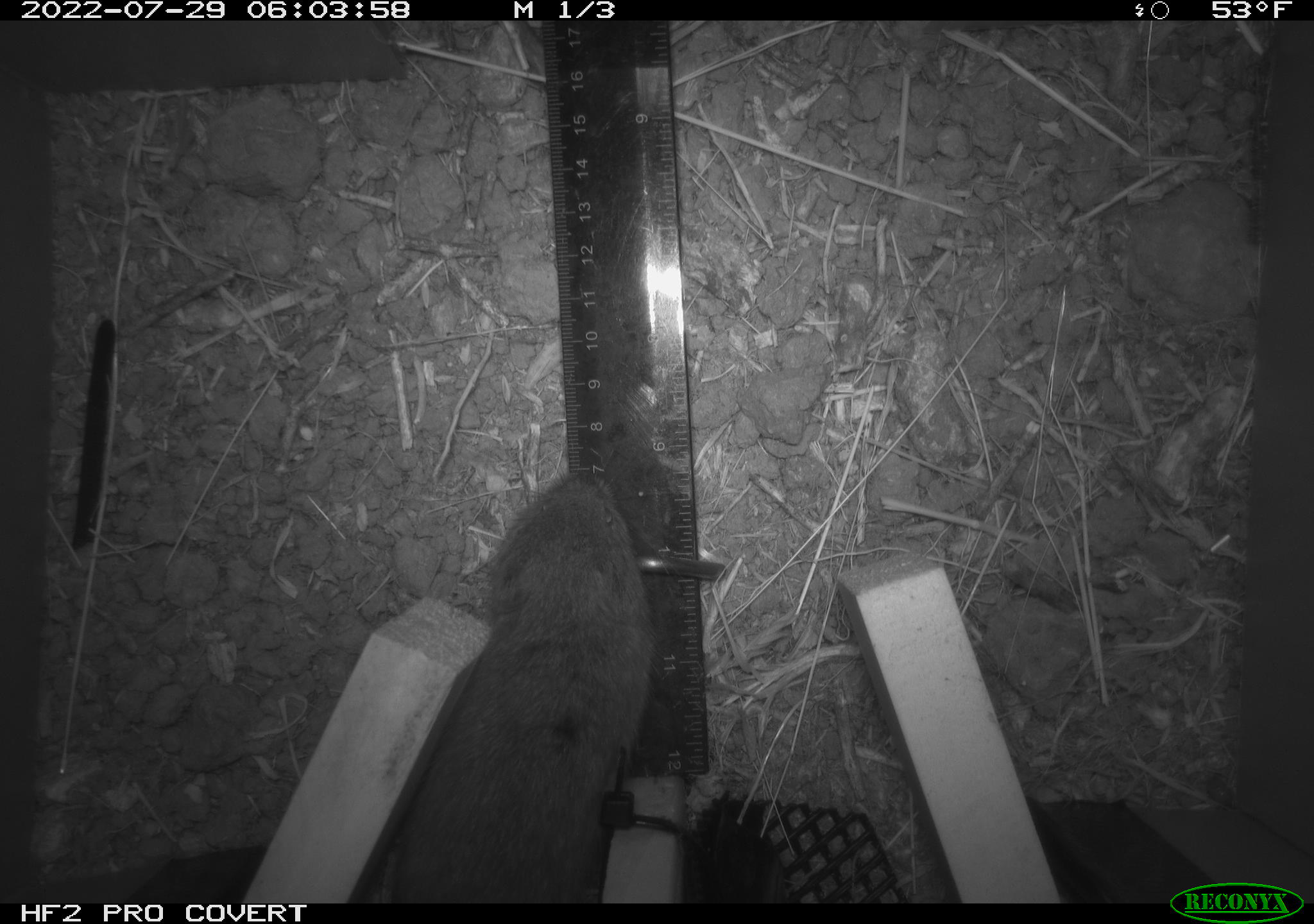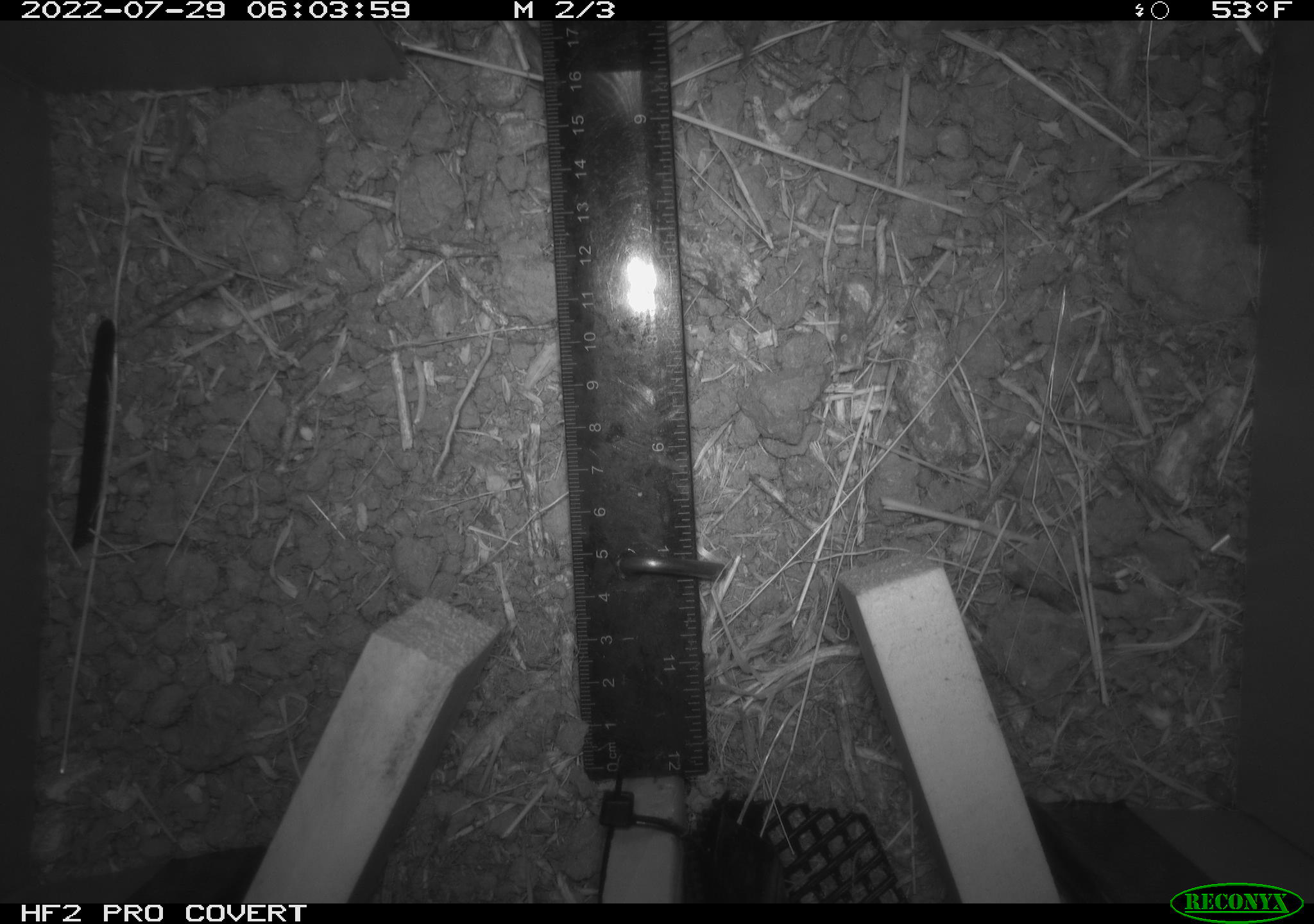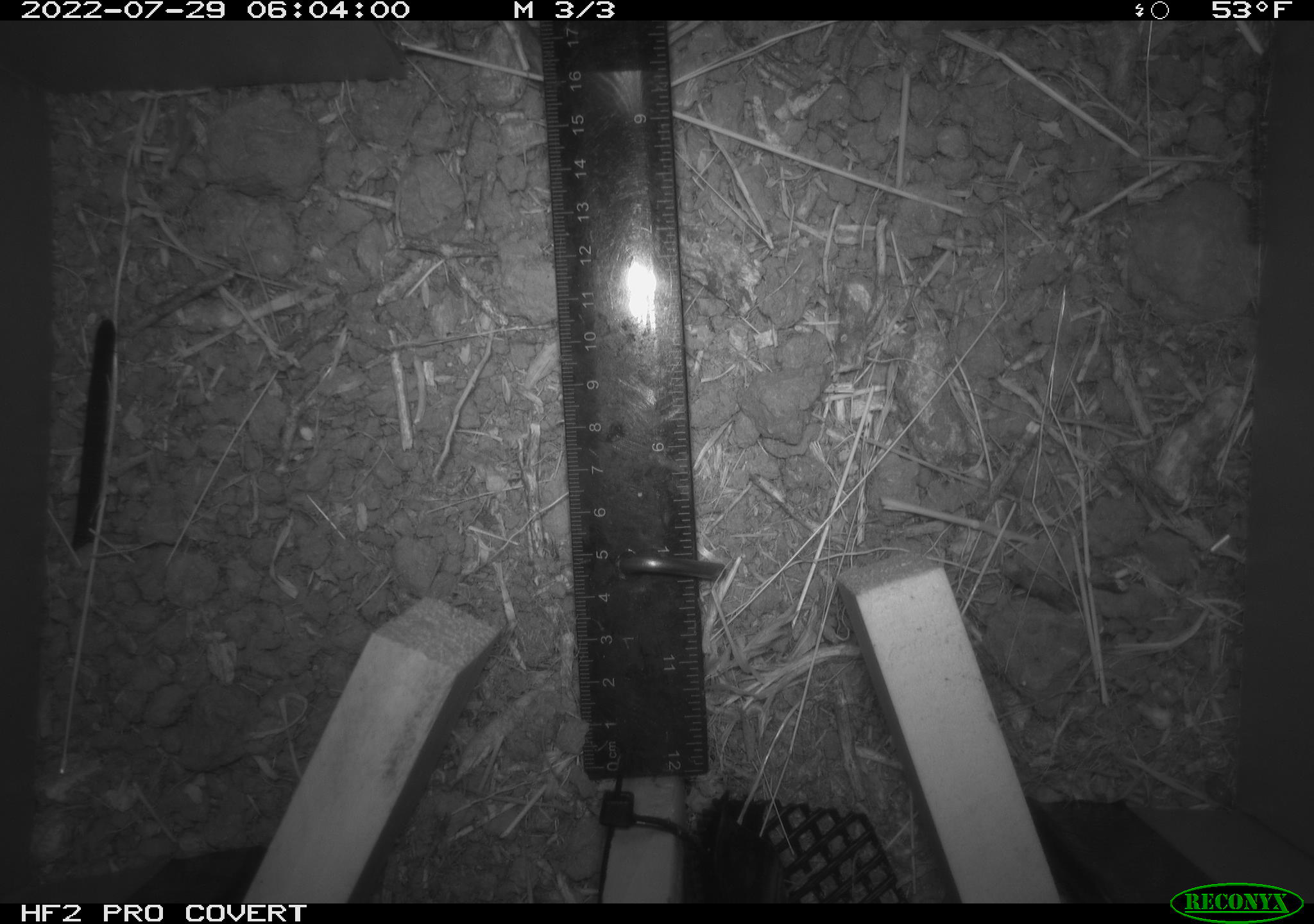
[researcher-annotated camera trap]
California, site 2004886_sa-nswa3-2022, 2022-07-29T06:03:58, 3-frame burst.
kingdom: Animalia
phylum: Chordata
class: Mammalia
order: Rodentia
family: Cricetidae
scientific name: Cricetidae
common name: hamsters, voles, lemmings, and allies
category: cricetidae family